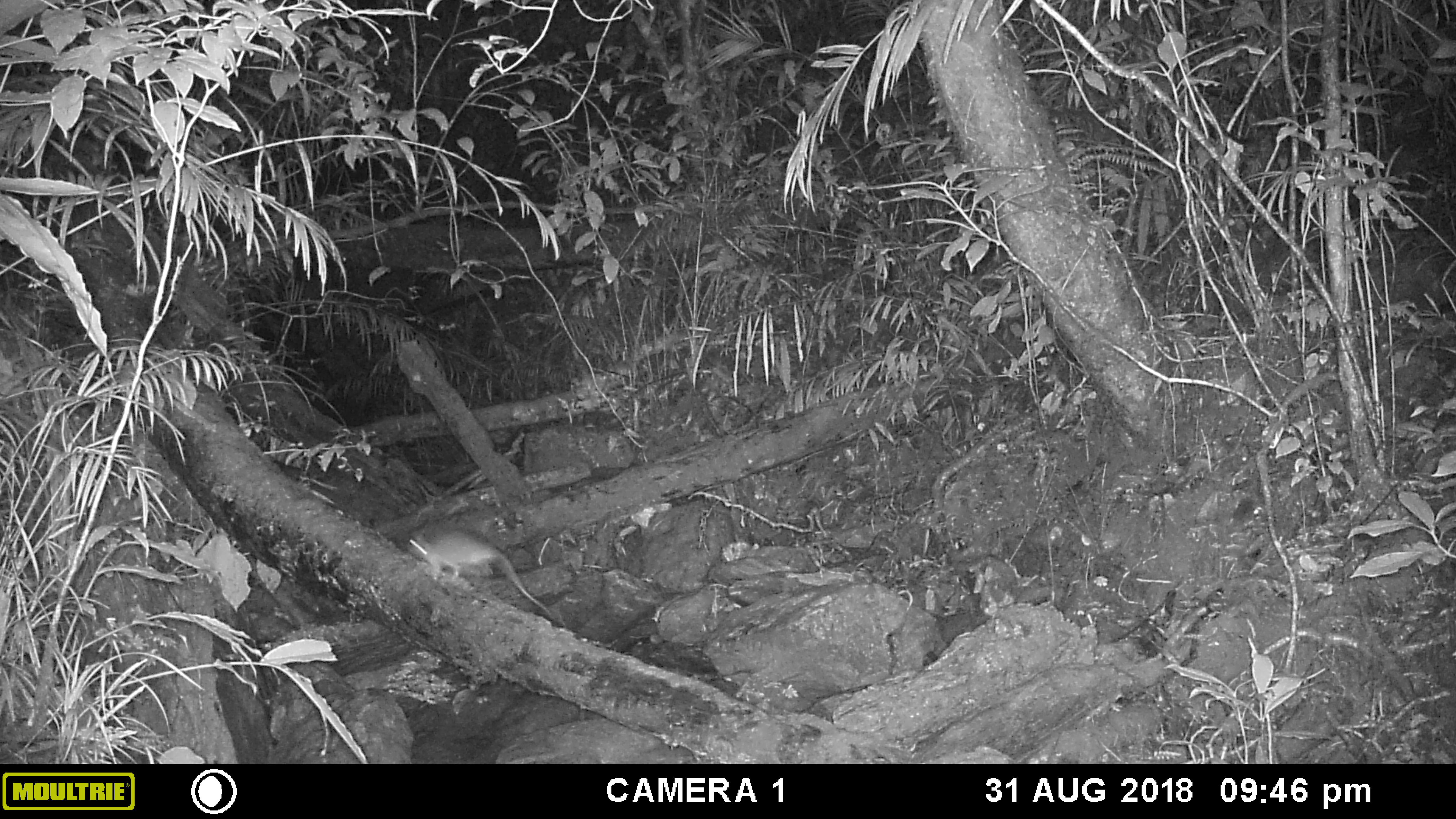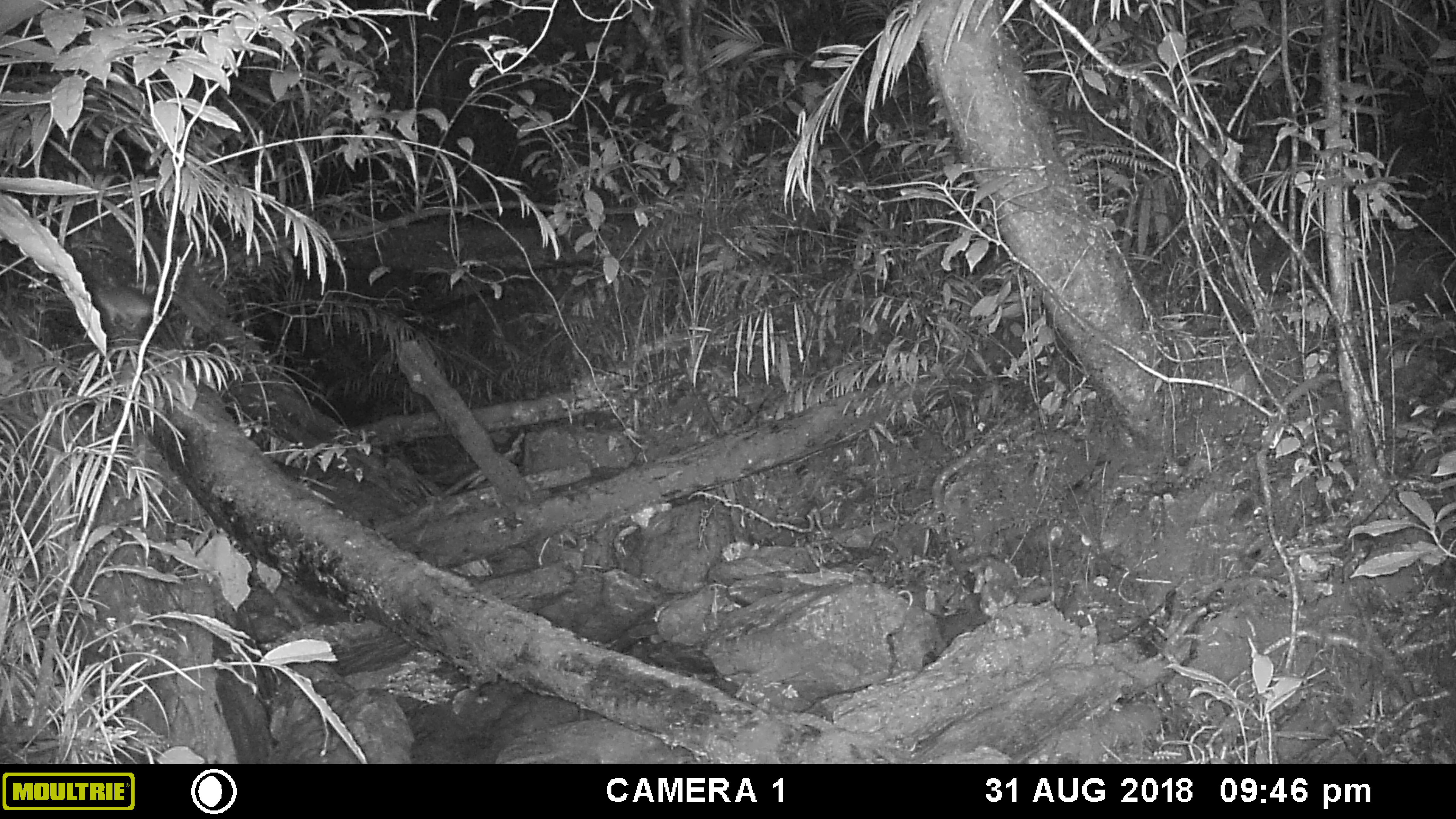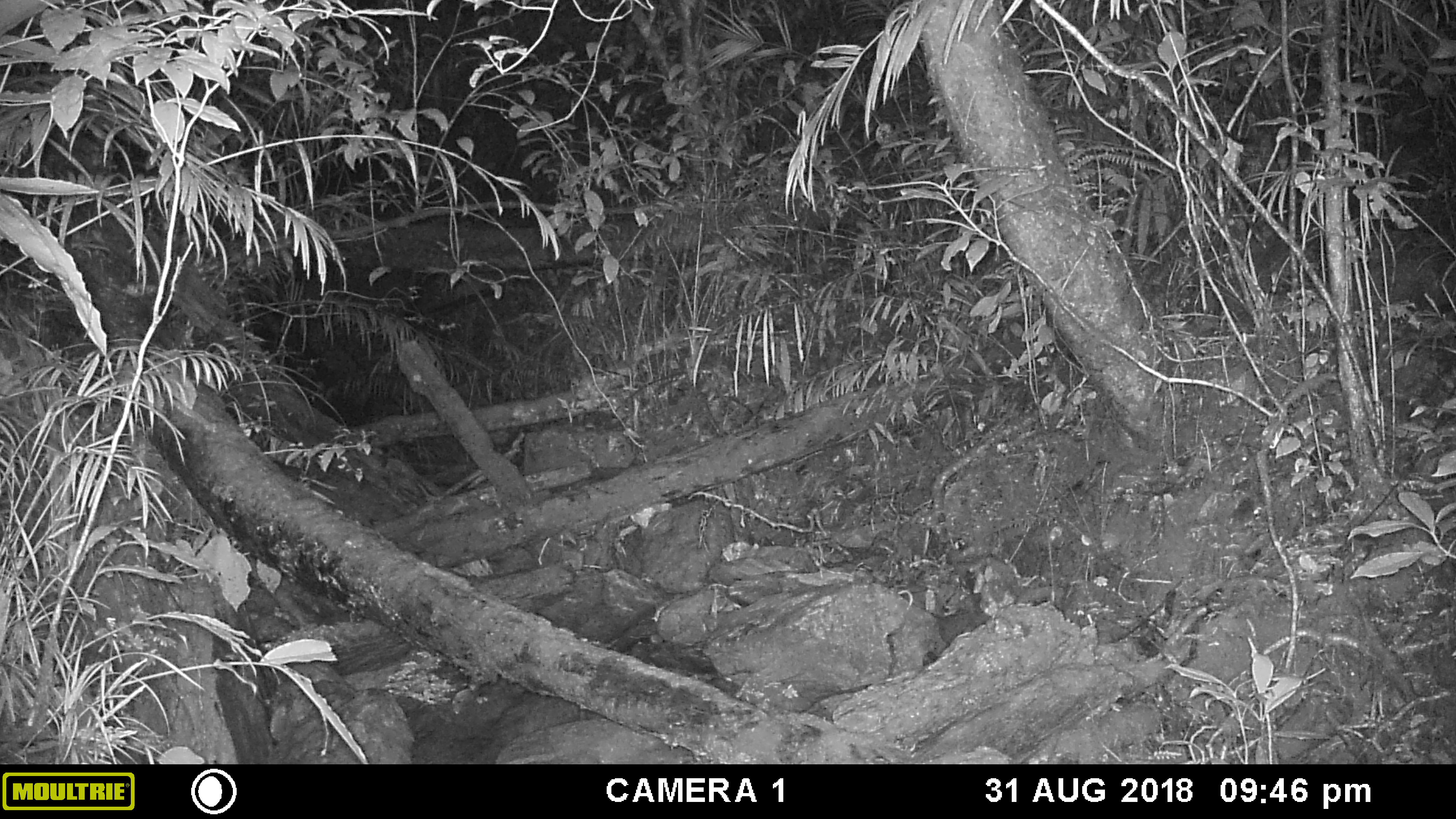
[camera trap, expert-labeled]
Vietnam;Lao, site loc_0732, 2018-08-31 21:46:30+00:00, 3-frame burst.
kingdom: Animalia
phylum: Chordata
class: Mammalia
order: Rodentia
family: Muridae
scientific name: Muridae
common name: old-world mice and rats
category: unidentified murid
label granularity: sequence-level